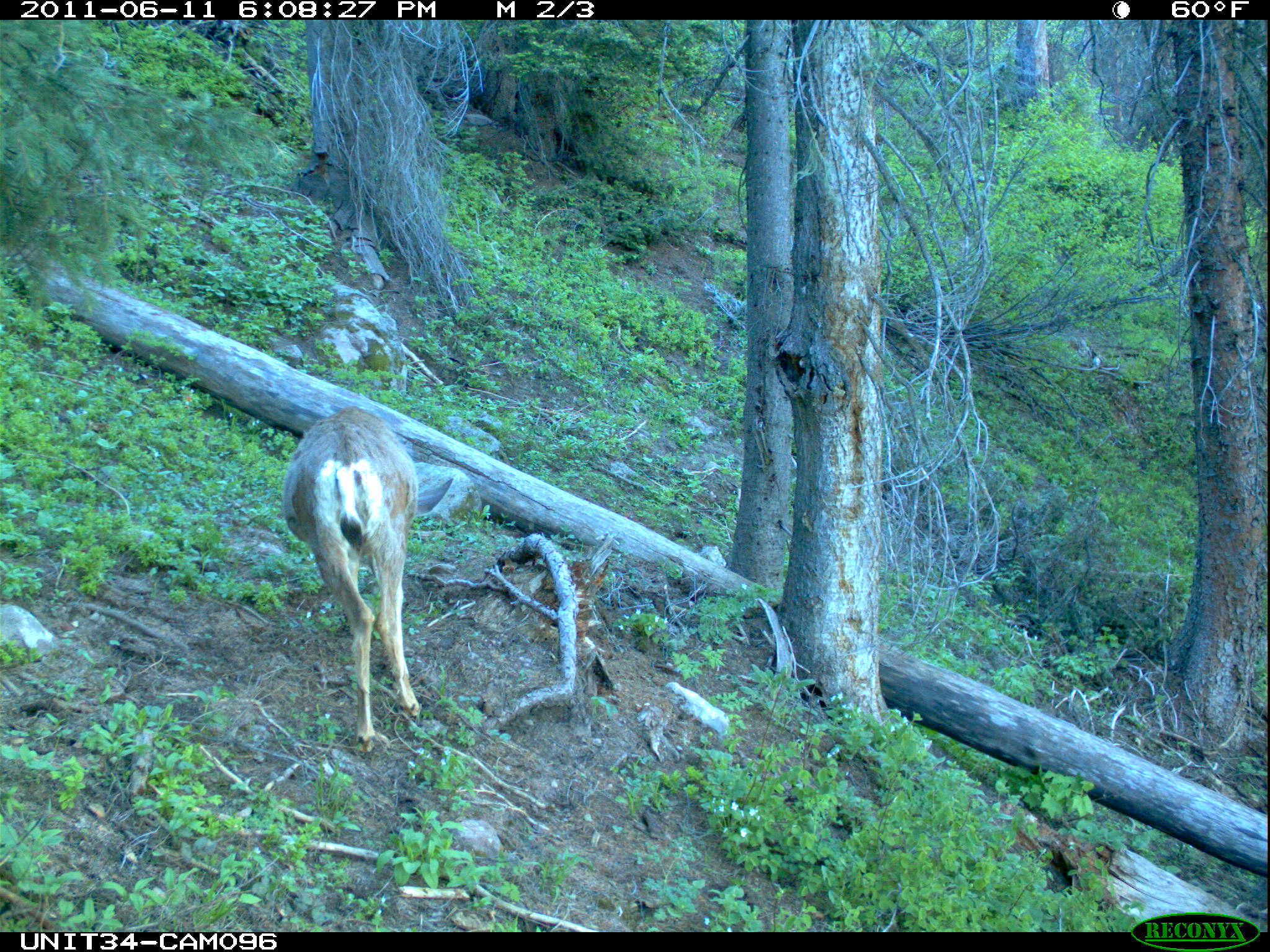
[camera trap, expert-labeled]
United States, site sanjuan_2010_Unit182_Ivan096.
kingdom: Animalia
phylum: Chordata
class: Mammalia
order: Artiodactyla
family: Cervidae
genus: Odocoileus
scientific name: Odocoileus hemionus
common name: mule deer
Odocoileus hemionus (mule deer).